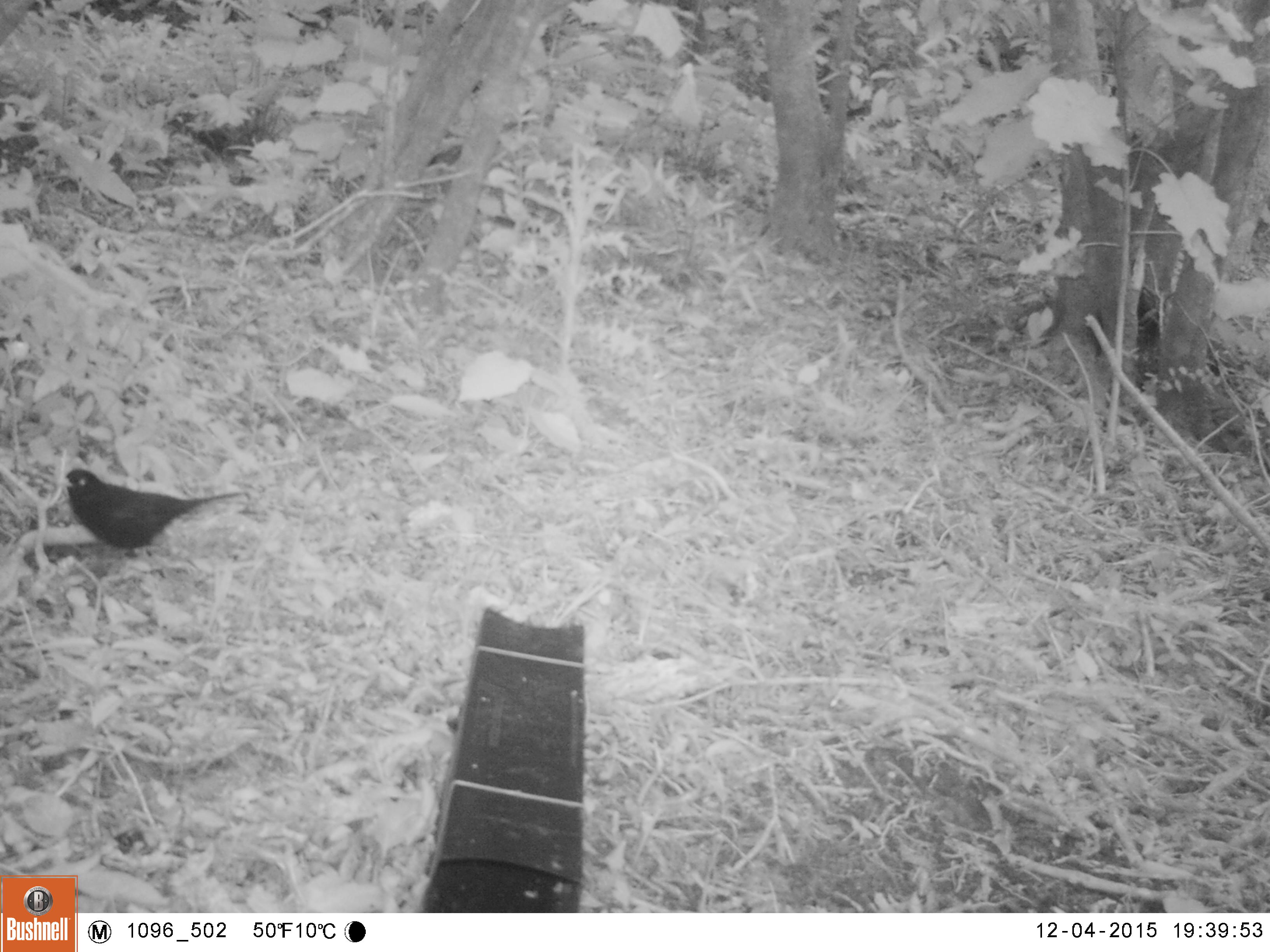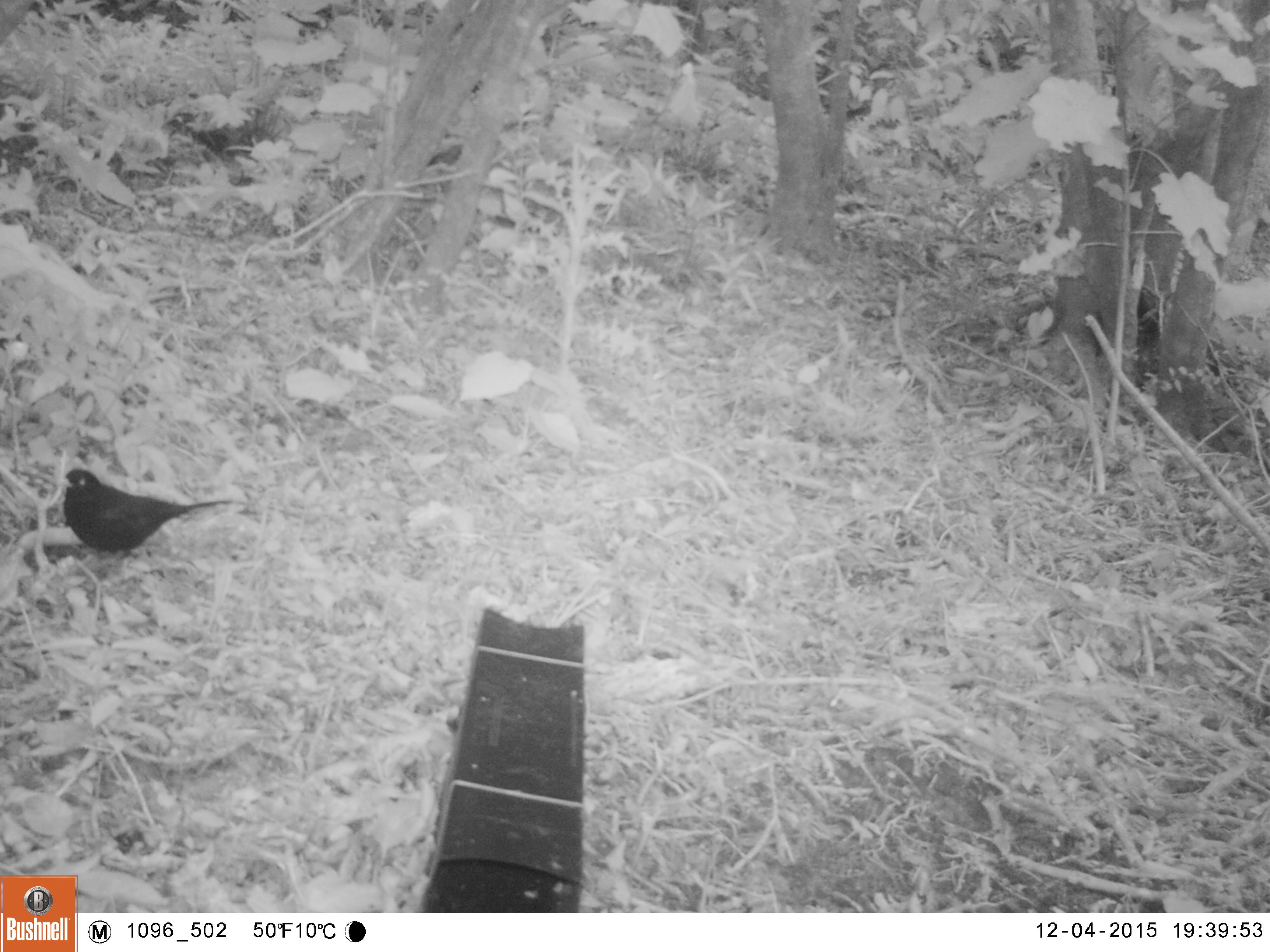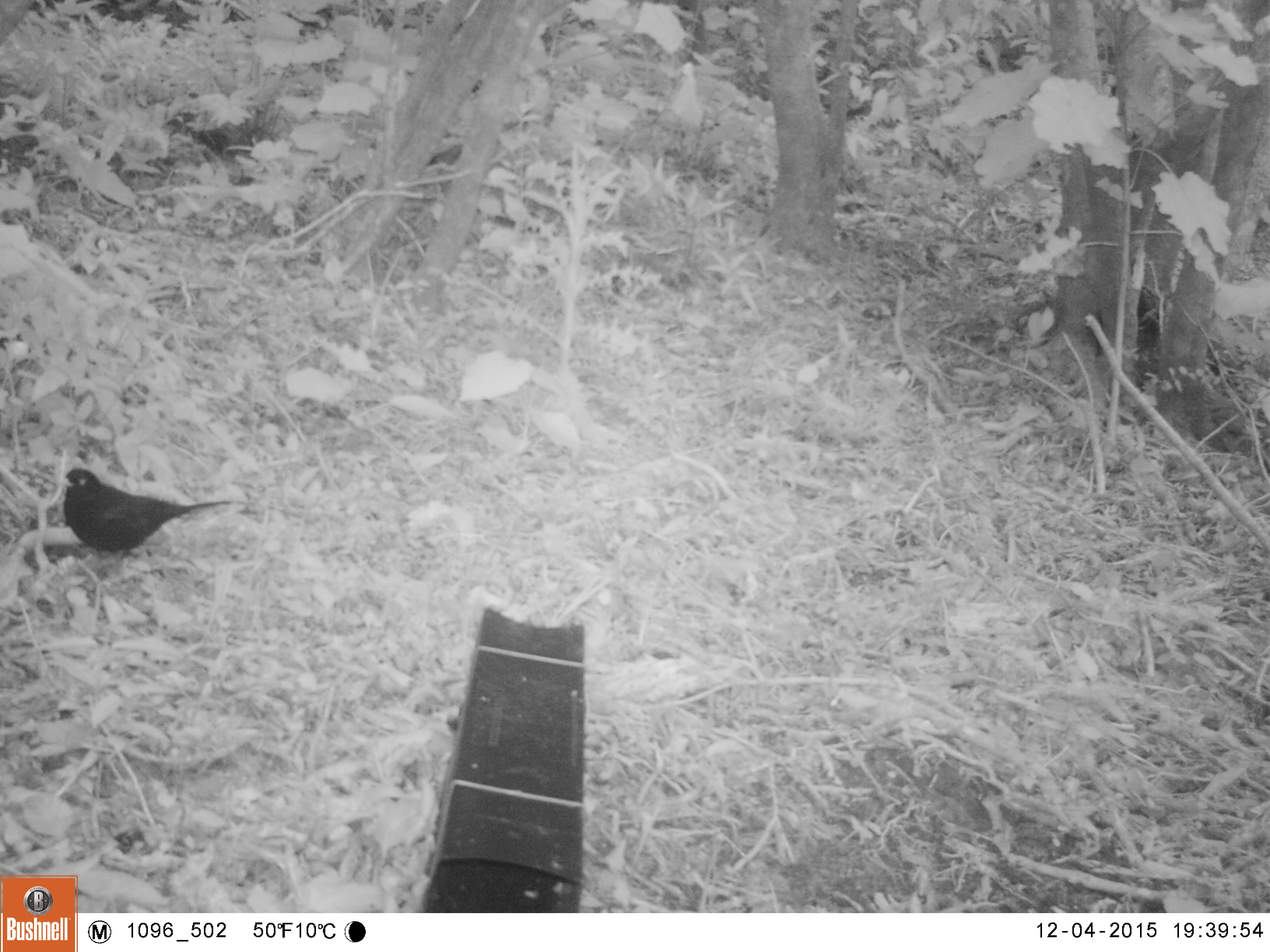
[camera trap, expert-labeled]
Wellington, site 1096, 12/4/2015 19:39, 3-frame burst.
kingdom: Animalia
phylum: Chordata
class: Aves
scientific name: Aves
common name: bird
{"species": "bird (Aves)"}